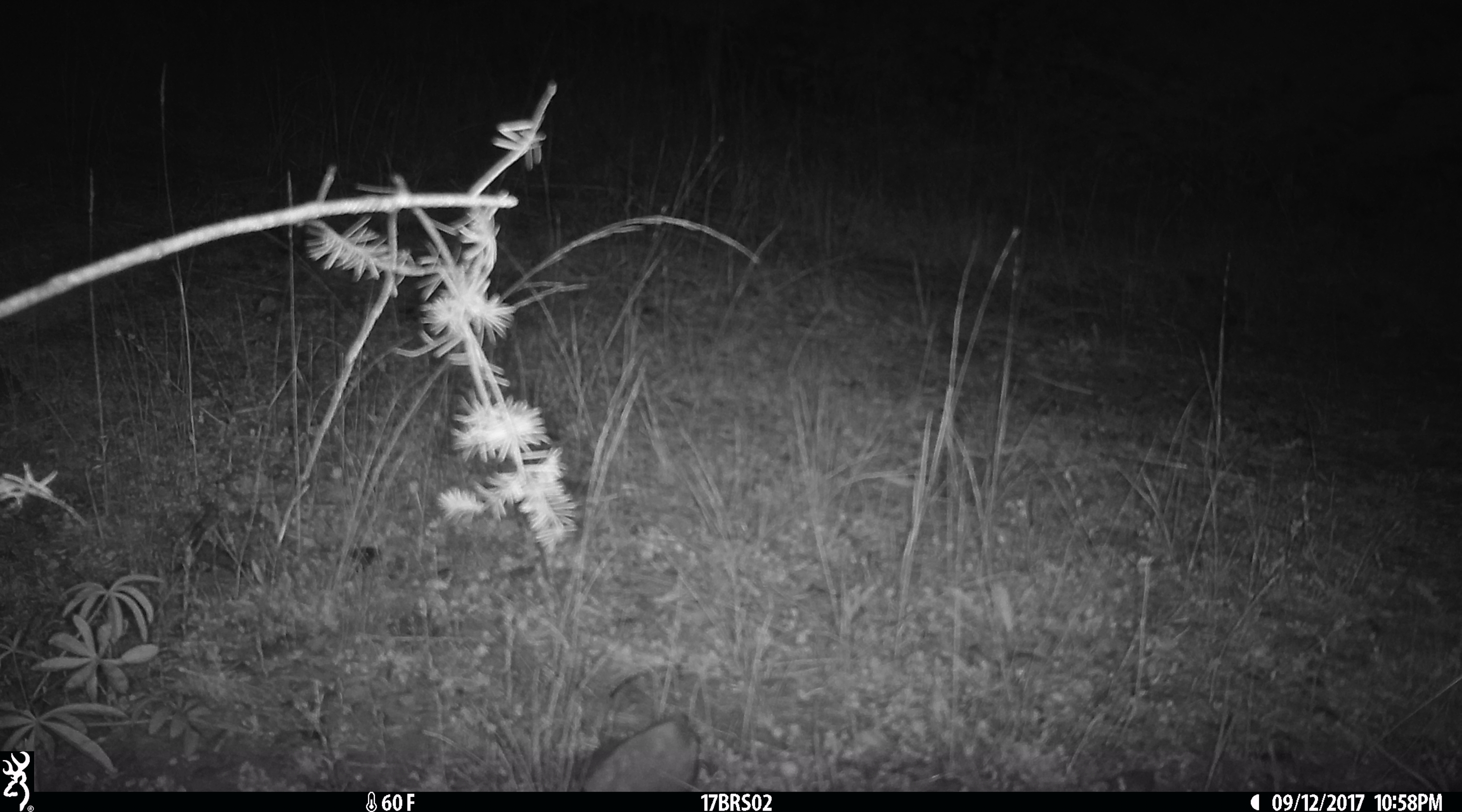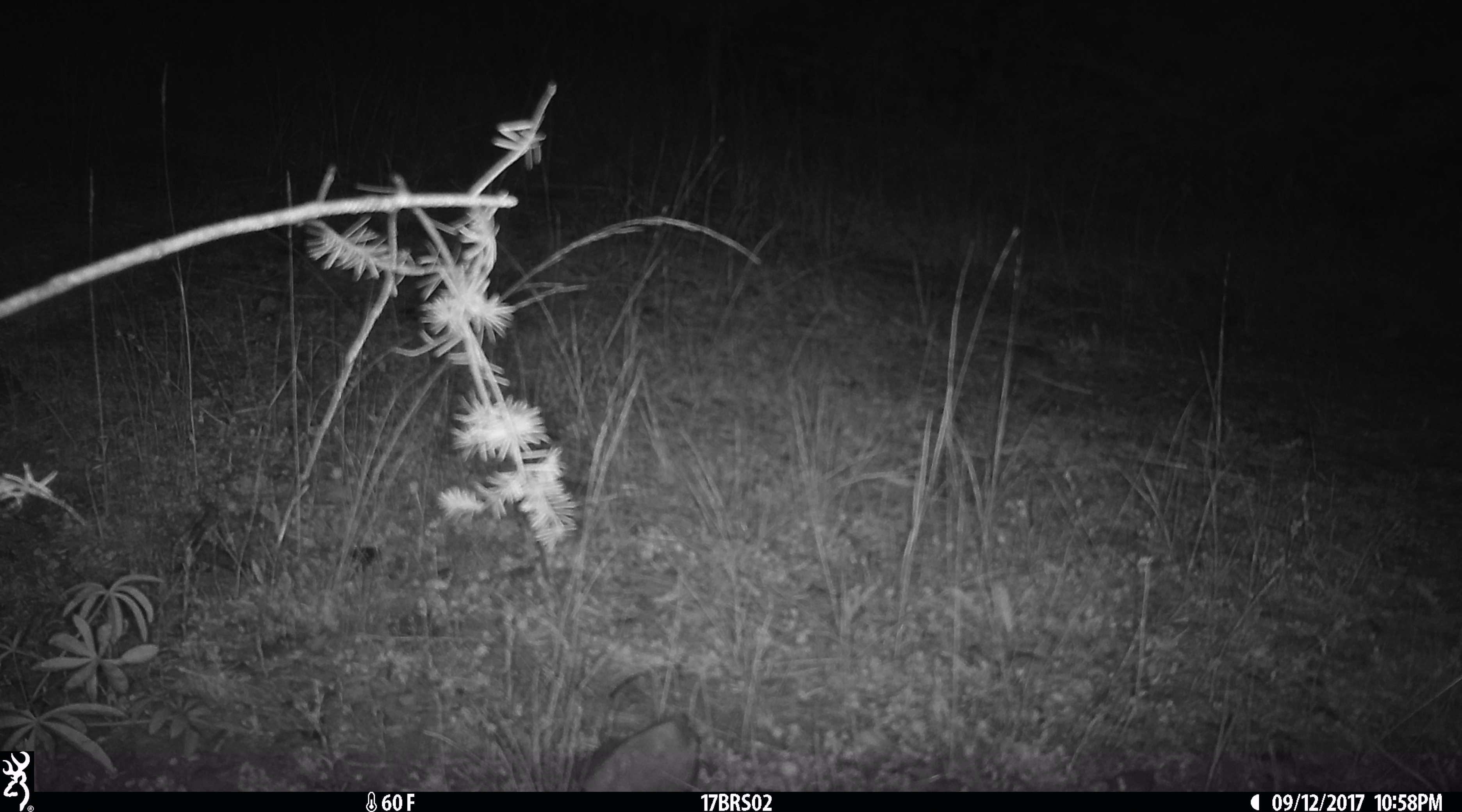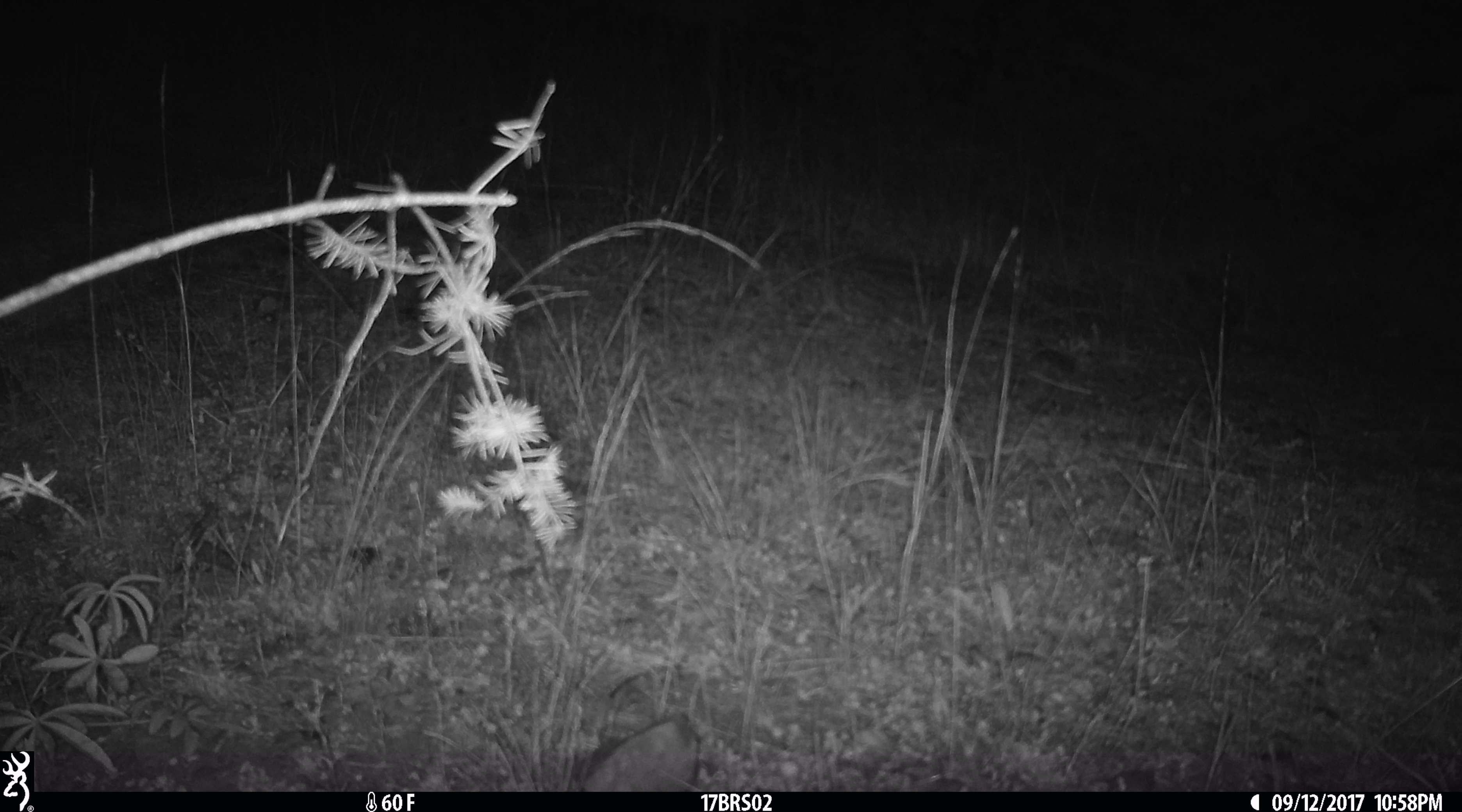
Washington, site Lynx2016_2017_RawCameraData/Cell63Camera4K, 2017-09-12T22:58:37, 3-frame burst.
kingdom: Animalia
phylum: Chordata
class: Mammalia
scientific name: Mammalia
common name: small mammal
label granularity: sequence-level